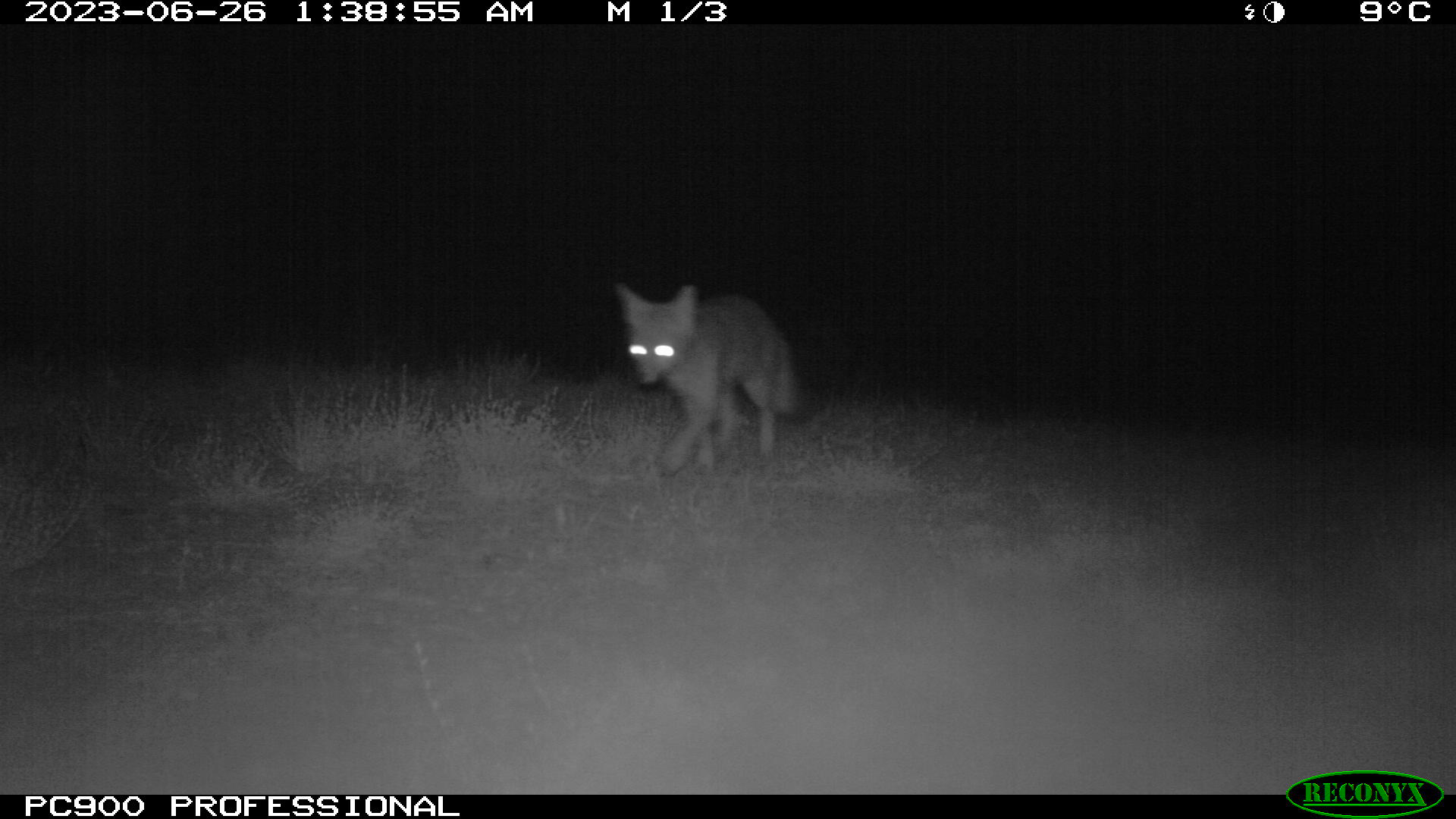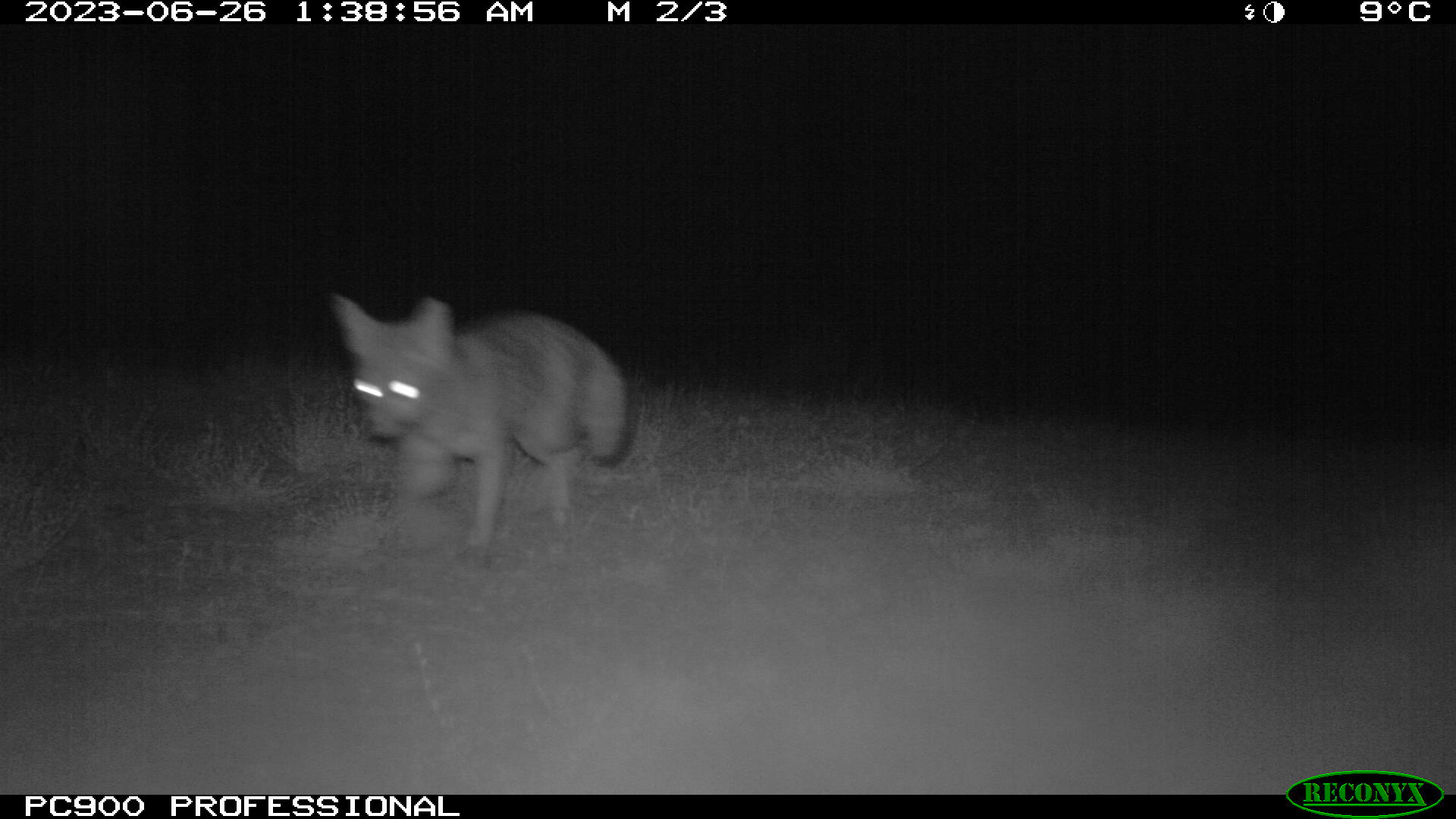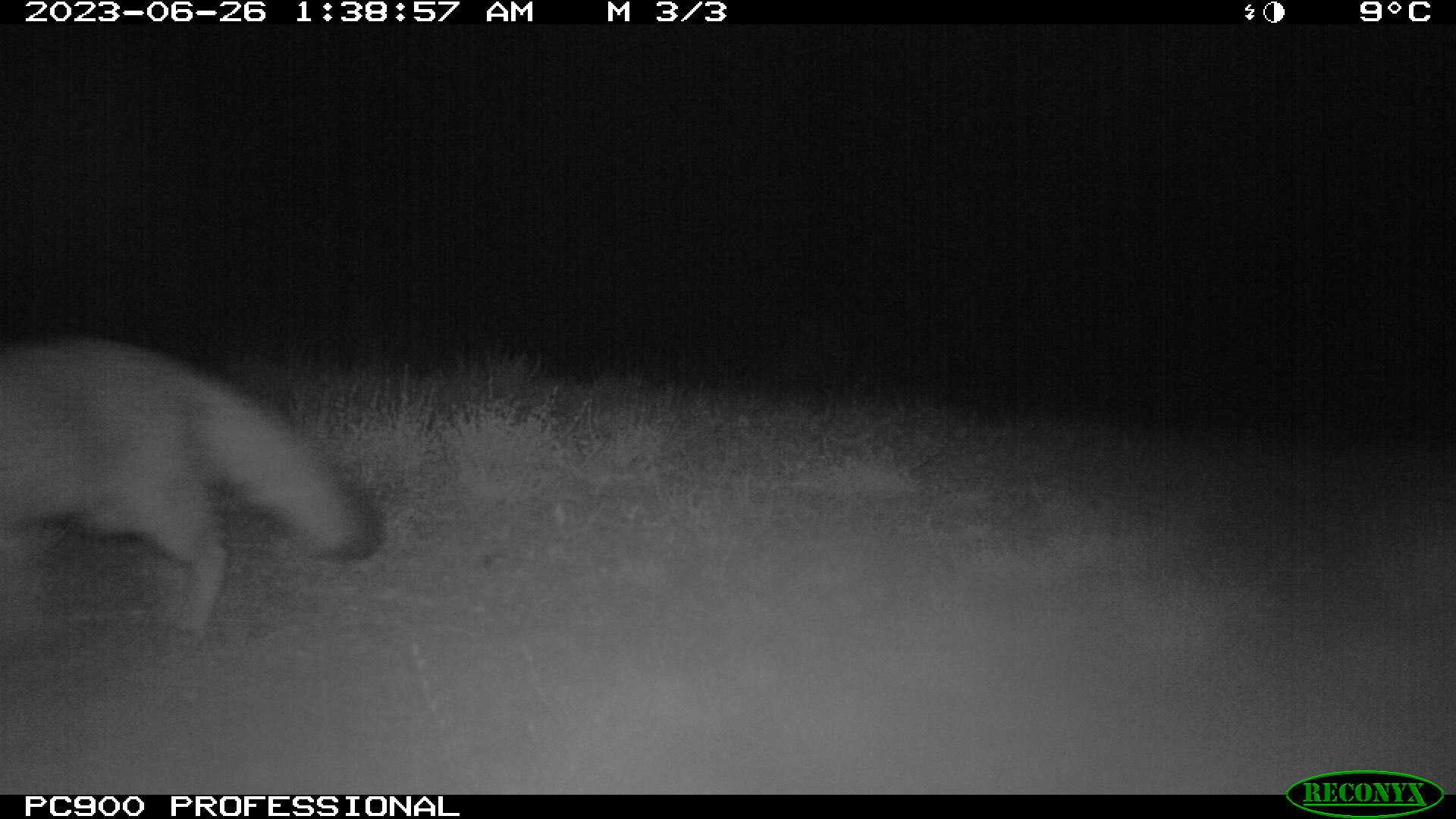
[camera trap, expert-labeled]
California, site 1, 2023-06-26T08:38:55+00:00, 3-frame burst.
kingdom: Animalia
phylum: Chordata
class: Mammalia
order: Carnivora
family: Canidae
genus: Urocyon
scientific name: Urocyon cinereoargenteus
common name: gray fox